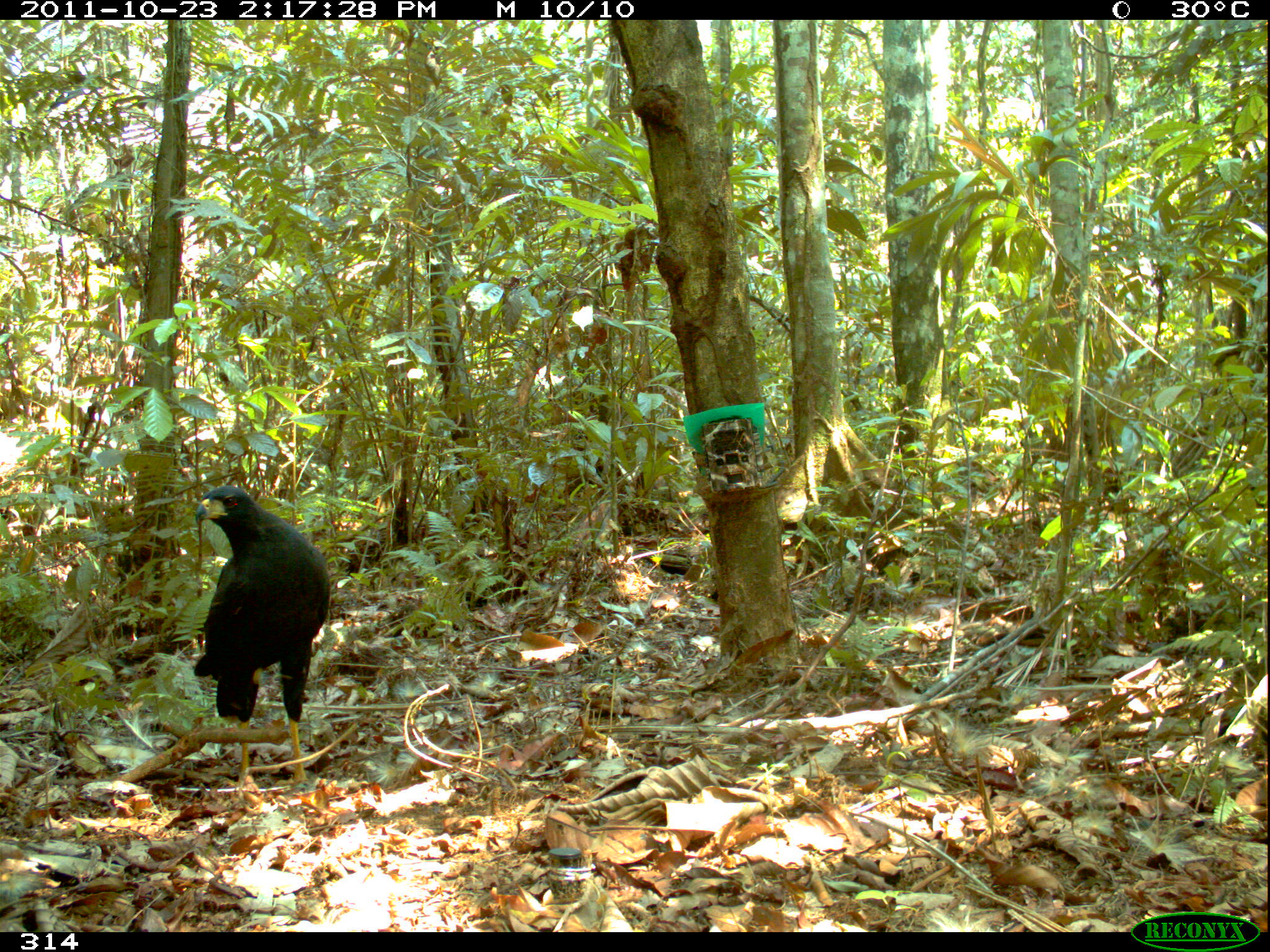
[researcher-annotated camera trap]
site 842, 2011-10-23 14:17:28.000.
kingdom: Animalia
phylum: Chordata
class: Aves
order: Accipitriformes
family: Accipitridae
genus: Buteogallus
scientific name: Buteogallus urubitinga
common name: great black hawk